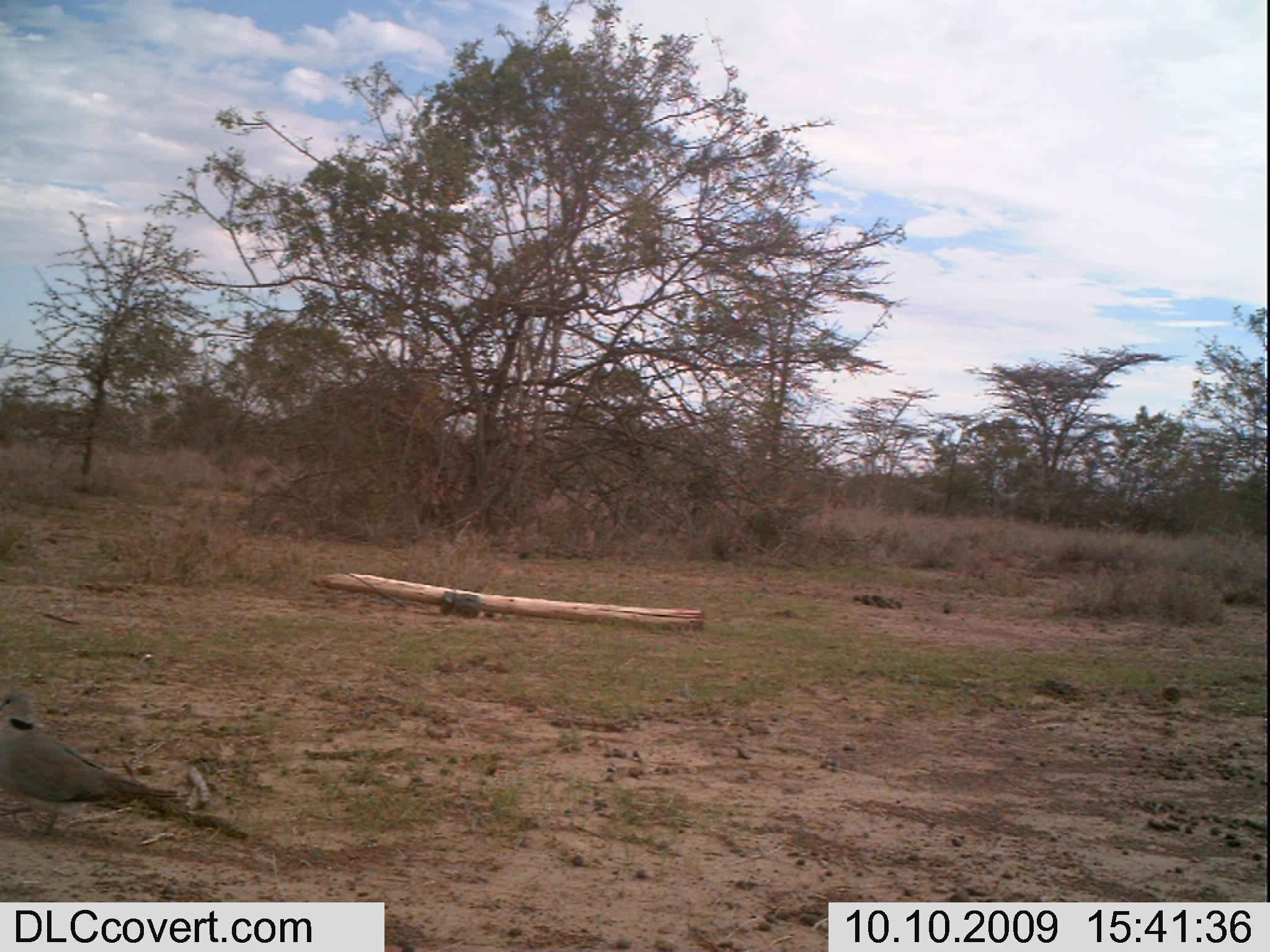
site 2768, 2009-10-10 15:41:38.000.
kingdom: Animalia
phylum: Chordata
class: Aves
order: Columbiformes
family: Columbidae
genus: Streptopelia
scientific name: Streptopelia capicola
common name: ring-necked dove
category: streptopilia capicola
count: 1